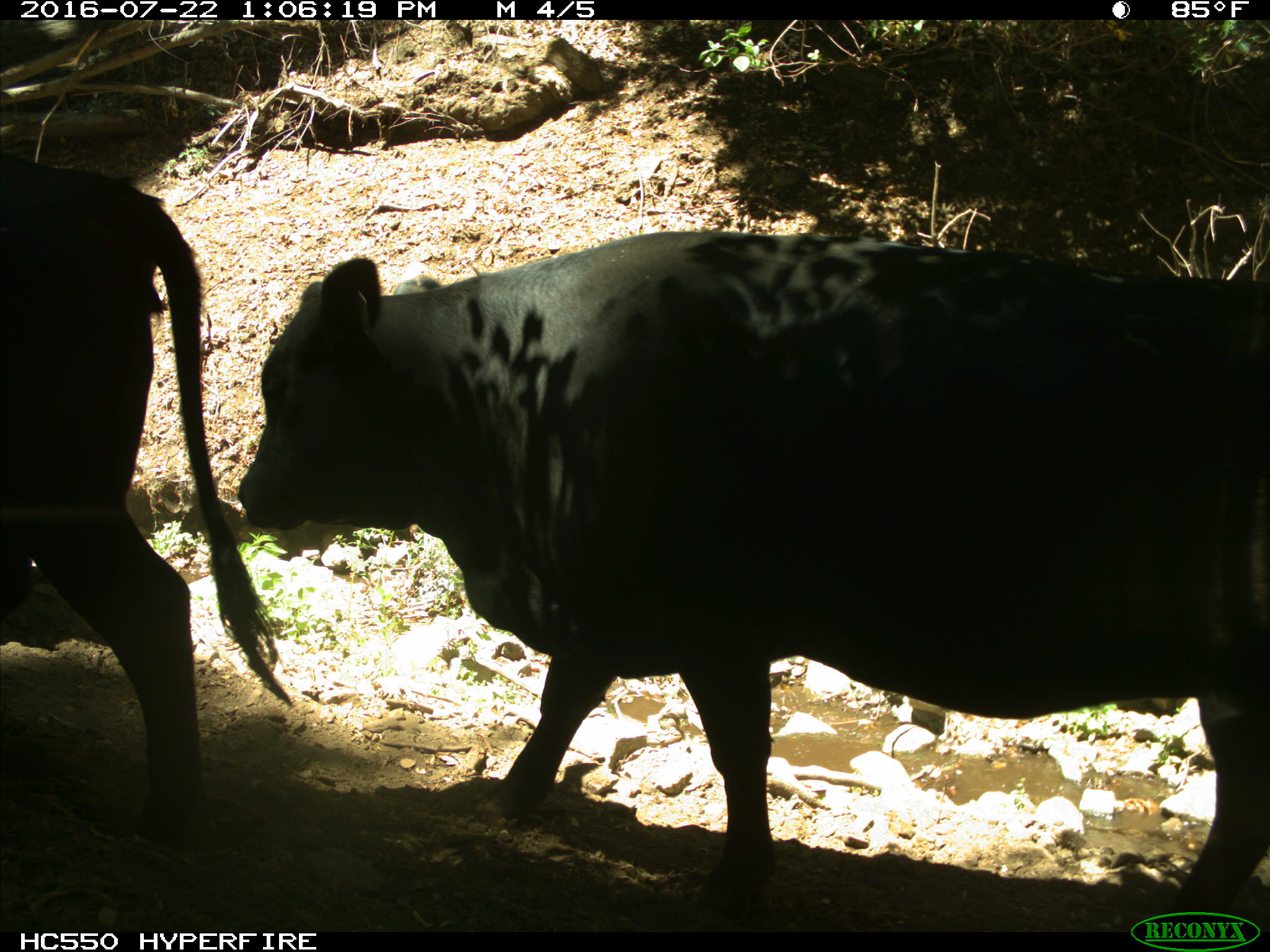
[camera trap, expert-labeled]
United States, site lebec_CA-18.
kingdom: Animalia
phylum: Chordata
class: Mammalia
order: Artiodactyla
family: Bovidae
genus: Bos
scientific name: Bos taurus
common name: domestic cow